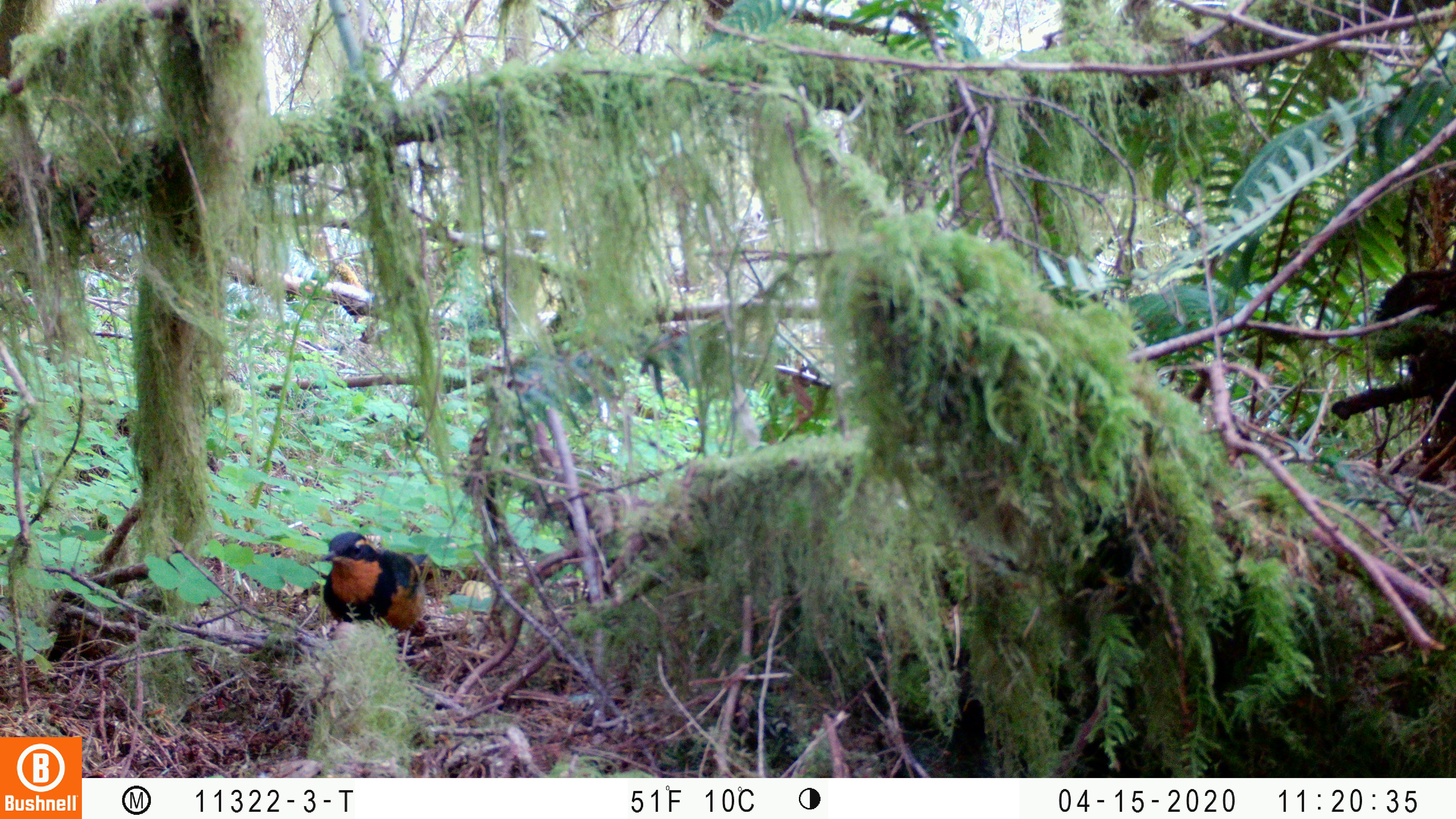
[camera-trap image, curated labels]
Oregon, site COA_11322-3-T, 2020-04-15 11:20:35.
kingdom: Animalia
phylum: Chordata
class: Aves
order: Passeriformes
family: Turdidae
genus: Ixoreus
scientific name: Ixoreus naevius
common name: varied thrush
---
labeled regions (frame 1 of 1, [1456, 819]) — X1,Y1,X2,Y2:
varied thrush: 313,528,459,643